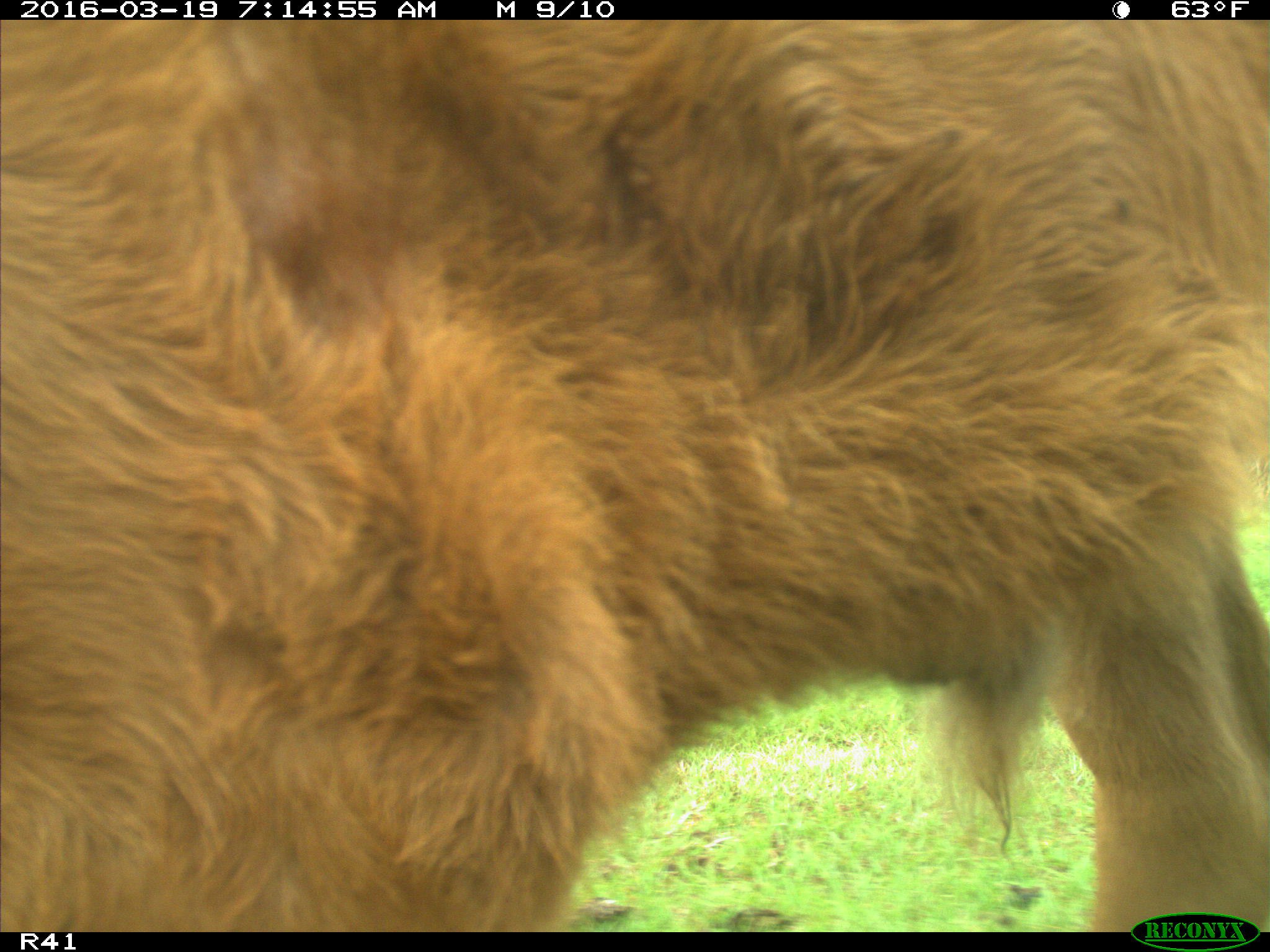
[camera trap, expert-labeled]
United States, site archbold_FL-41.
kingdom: Animalia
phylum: Chordata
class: Mammalia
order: Artiodactyla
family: Bovidae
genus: Bos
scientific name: Bos taurus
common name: domestic cow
Bos taurus (domestic cow).